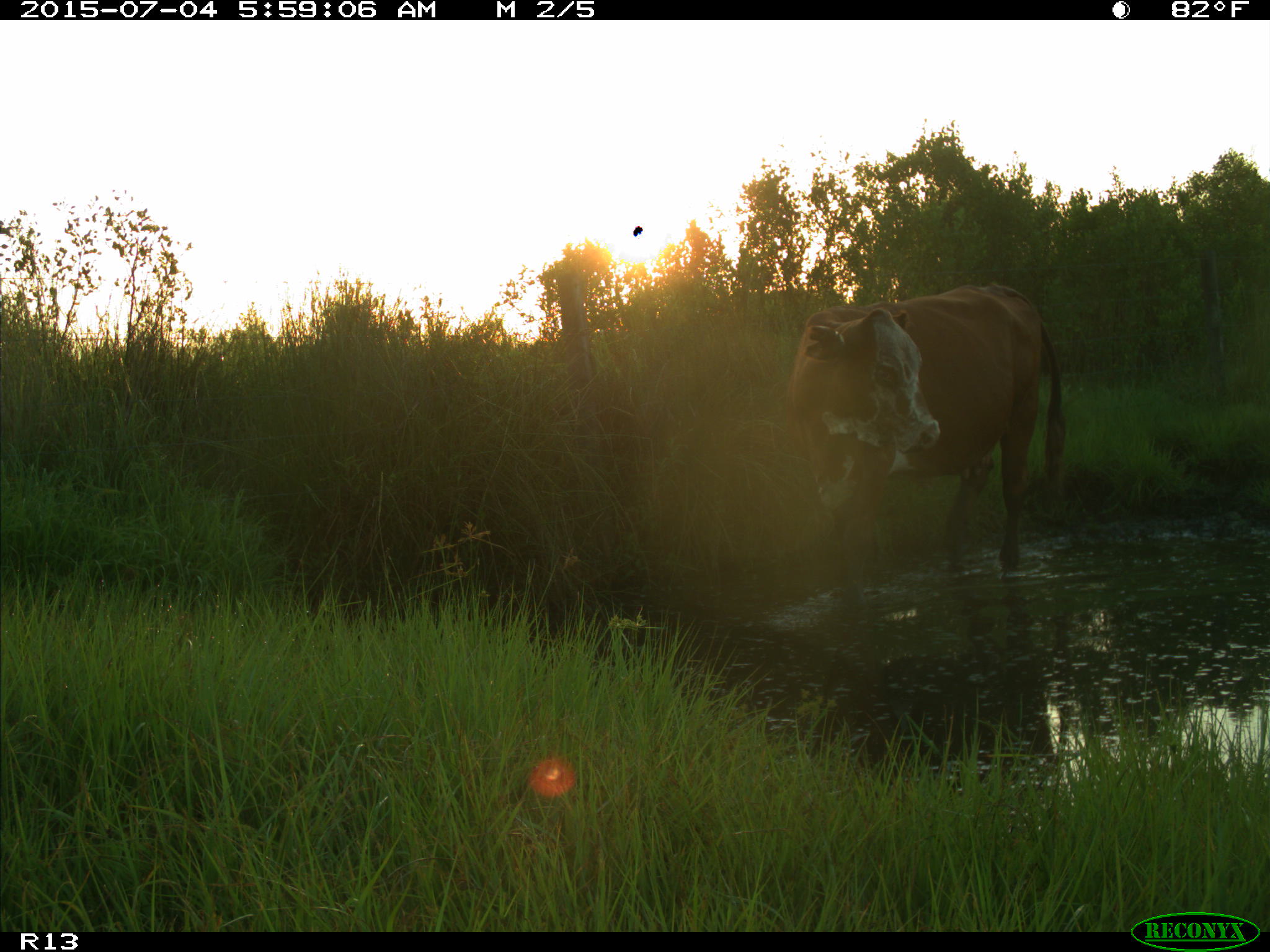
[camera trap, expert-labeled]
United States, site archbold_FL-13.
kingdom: Animalia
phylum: Chordata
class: Mammalia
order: Artiodactyla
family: Bovidae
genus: Bos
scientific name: Bos taurus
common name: domestic cow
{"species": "Bos taurus (domestic cow)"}